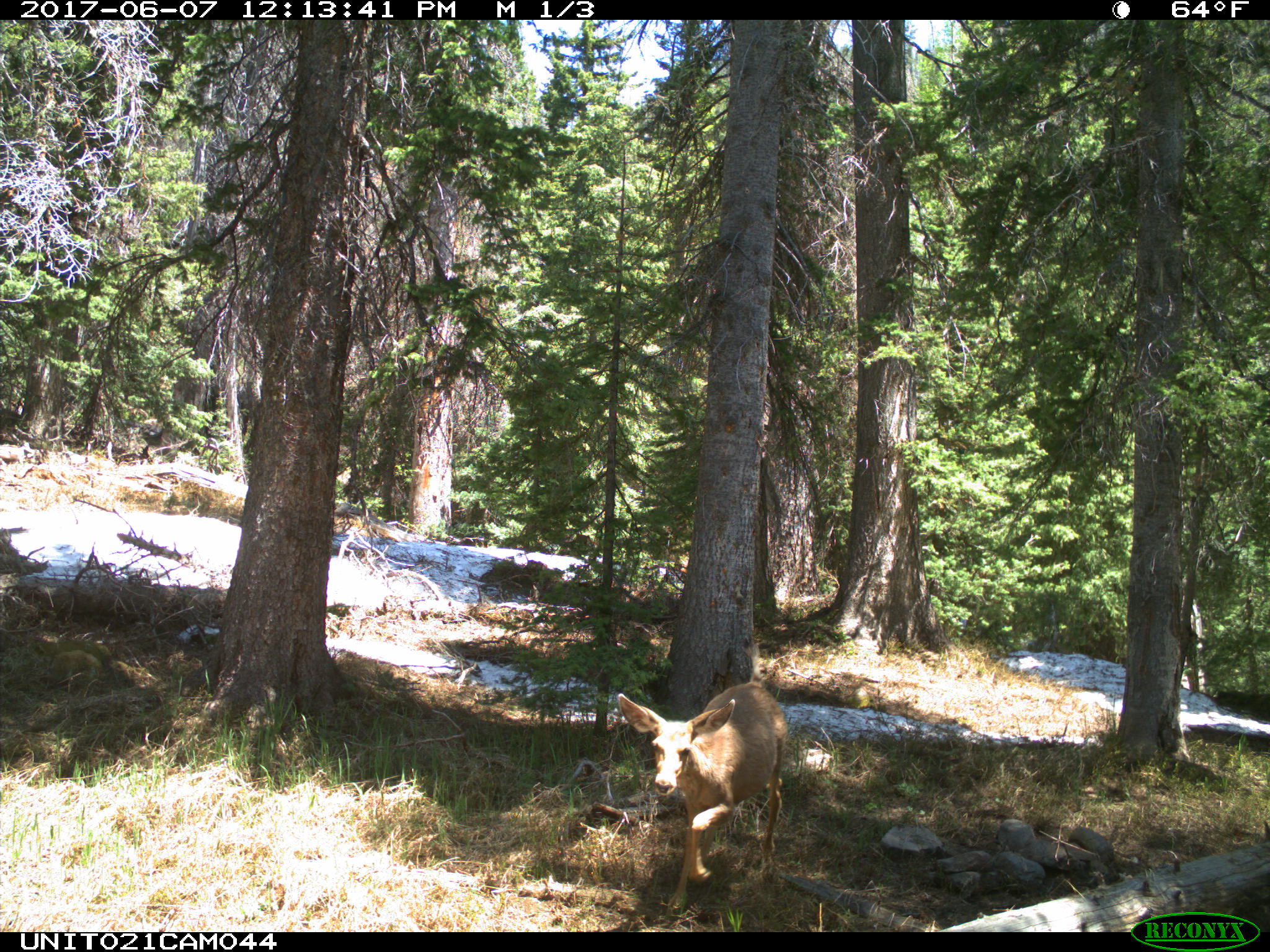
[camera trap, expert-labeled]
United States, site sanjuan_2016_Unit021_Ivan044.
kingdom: Animalia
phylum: Chordata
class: Mammalia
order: Artiodactyla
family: Cervidae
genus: Odocoileus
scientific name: Odocoileus hemionus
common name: mule deer